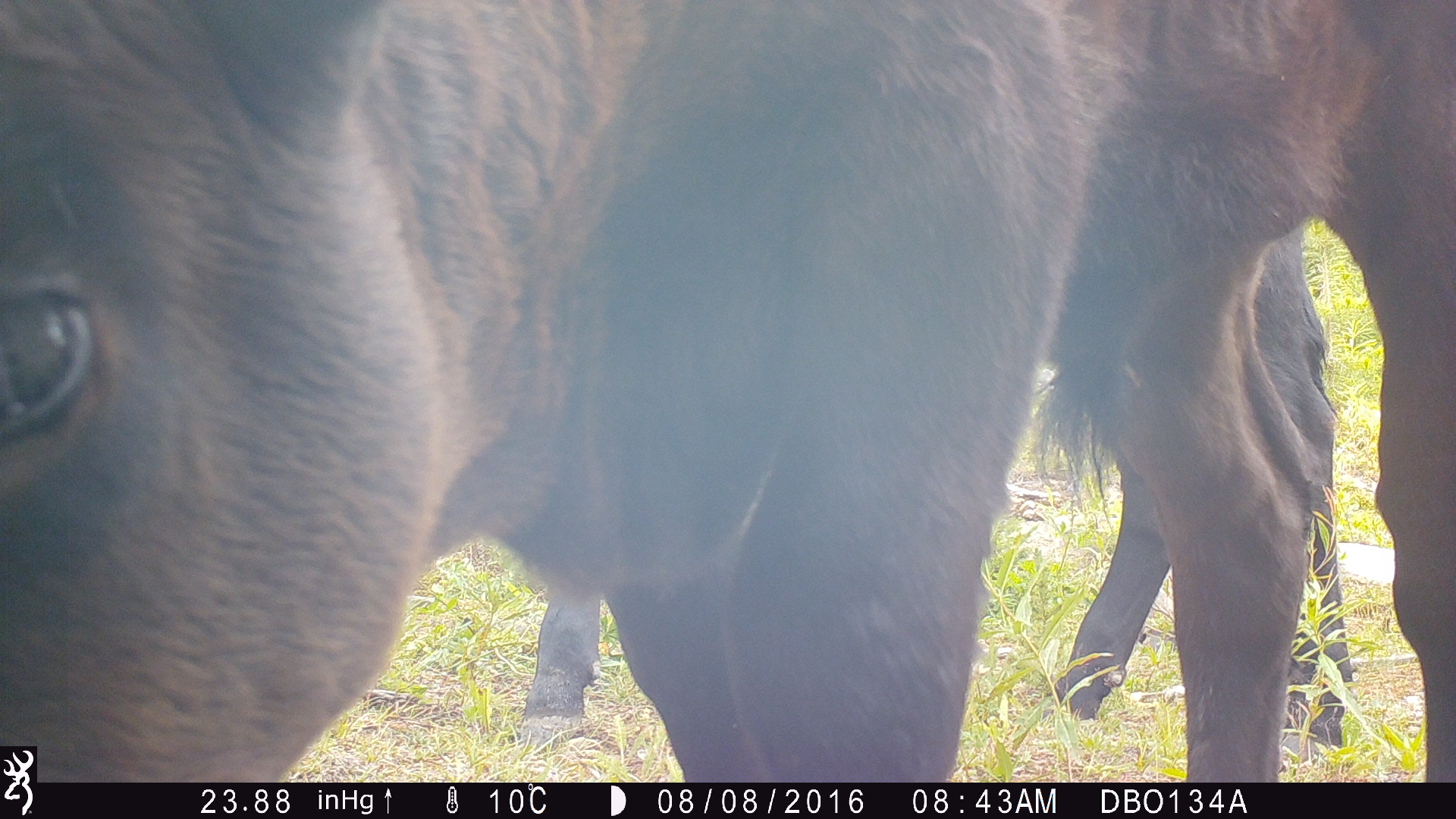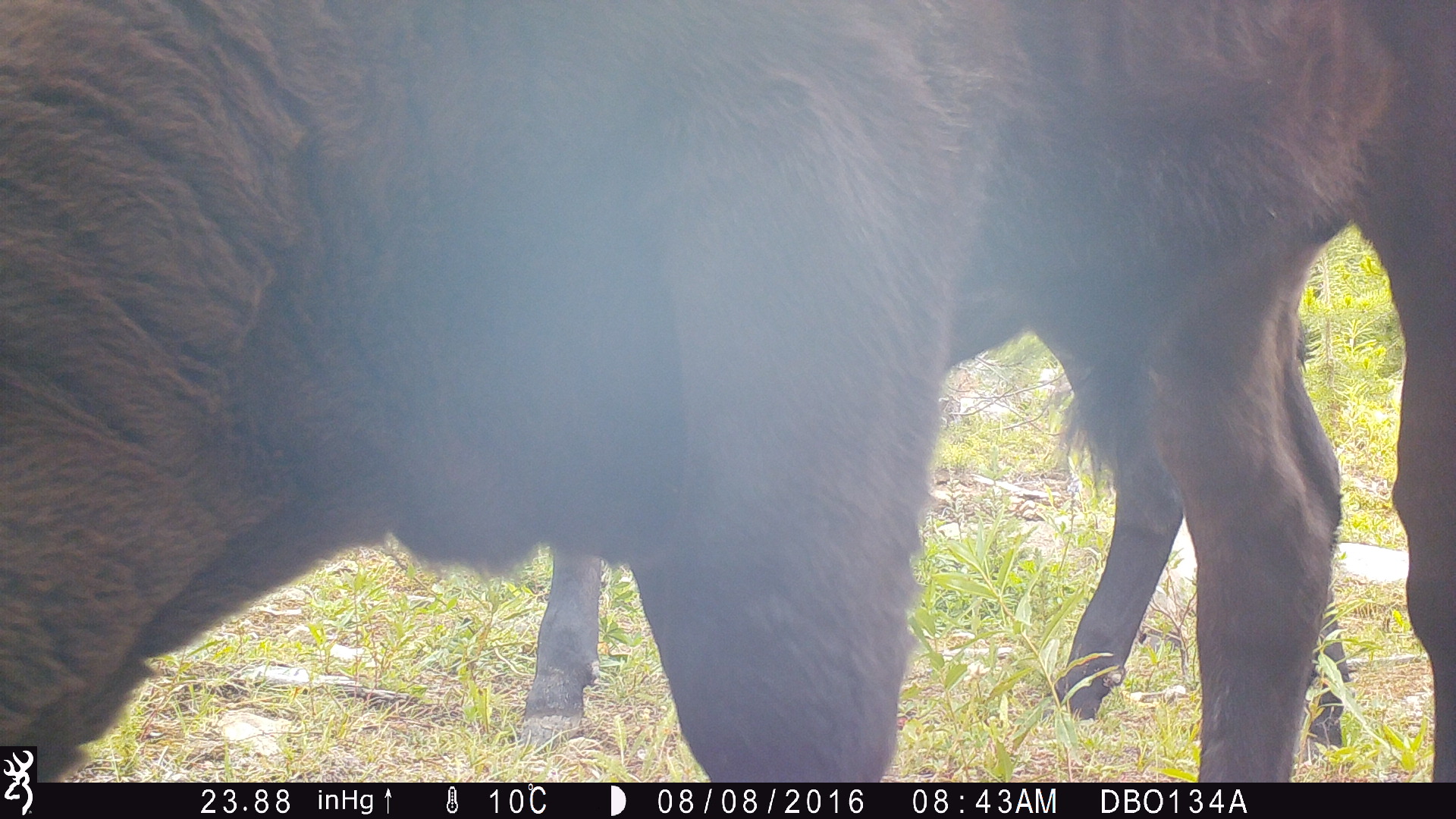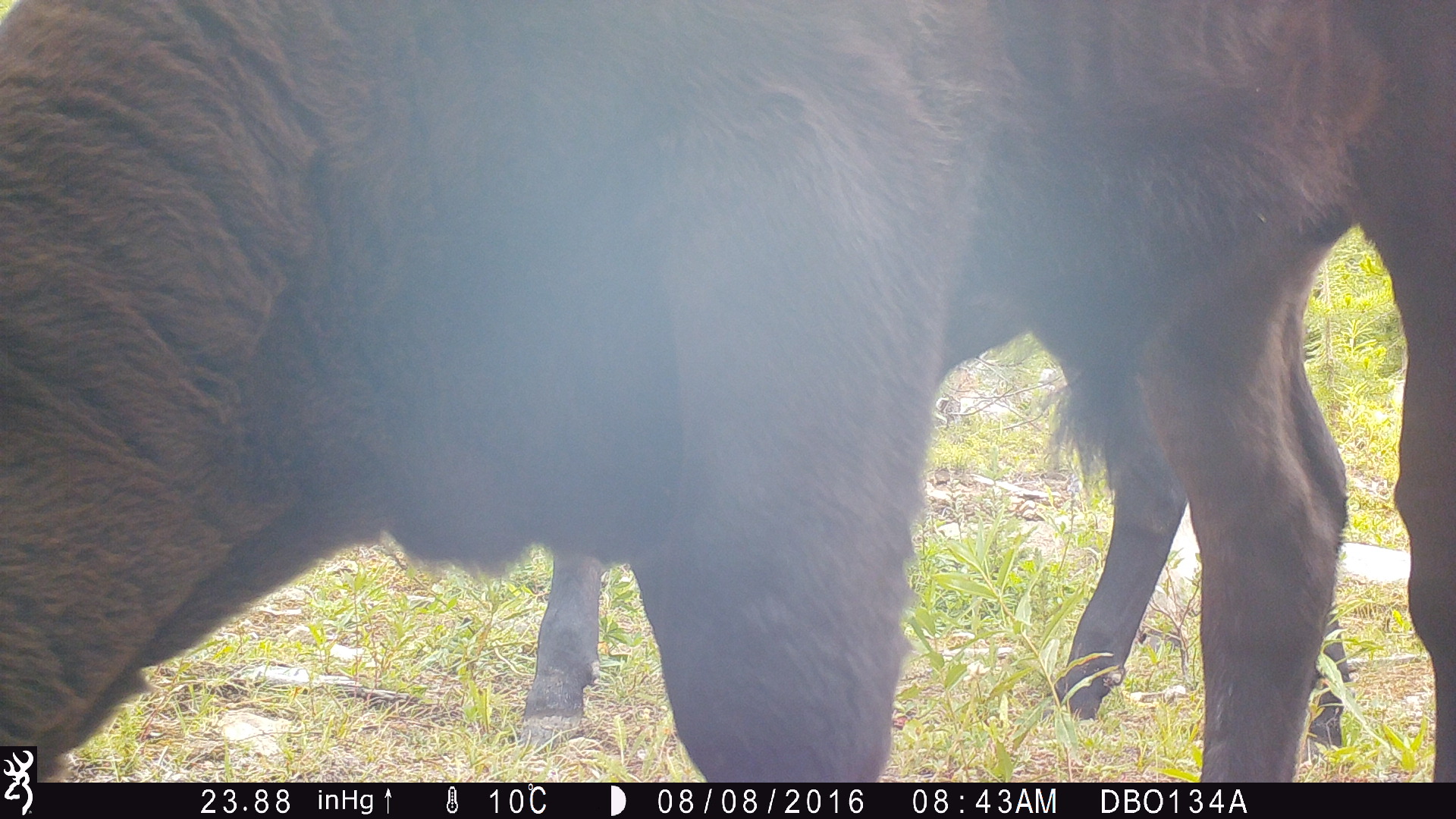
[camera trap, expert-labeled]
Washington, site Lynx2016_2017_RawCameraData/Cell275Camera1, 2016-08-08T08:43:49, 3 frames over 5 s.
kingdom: Animalia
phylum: Chordata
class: Mammalia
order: Artiodactyla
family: Bovidae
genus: Bos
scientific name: Bos taurus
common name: domestic cattle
Domestic cattle (Bos taurus). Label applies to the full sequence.